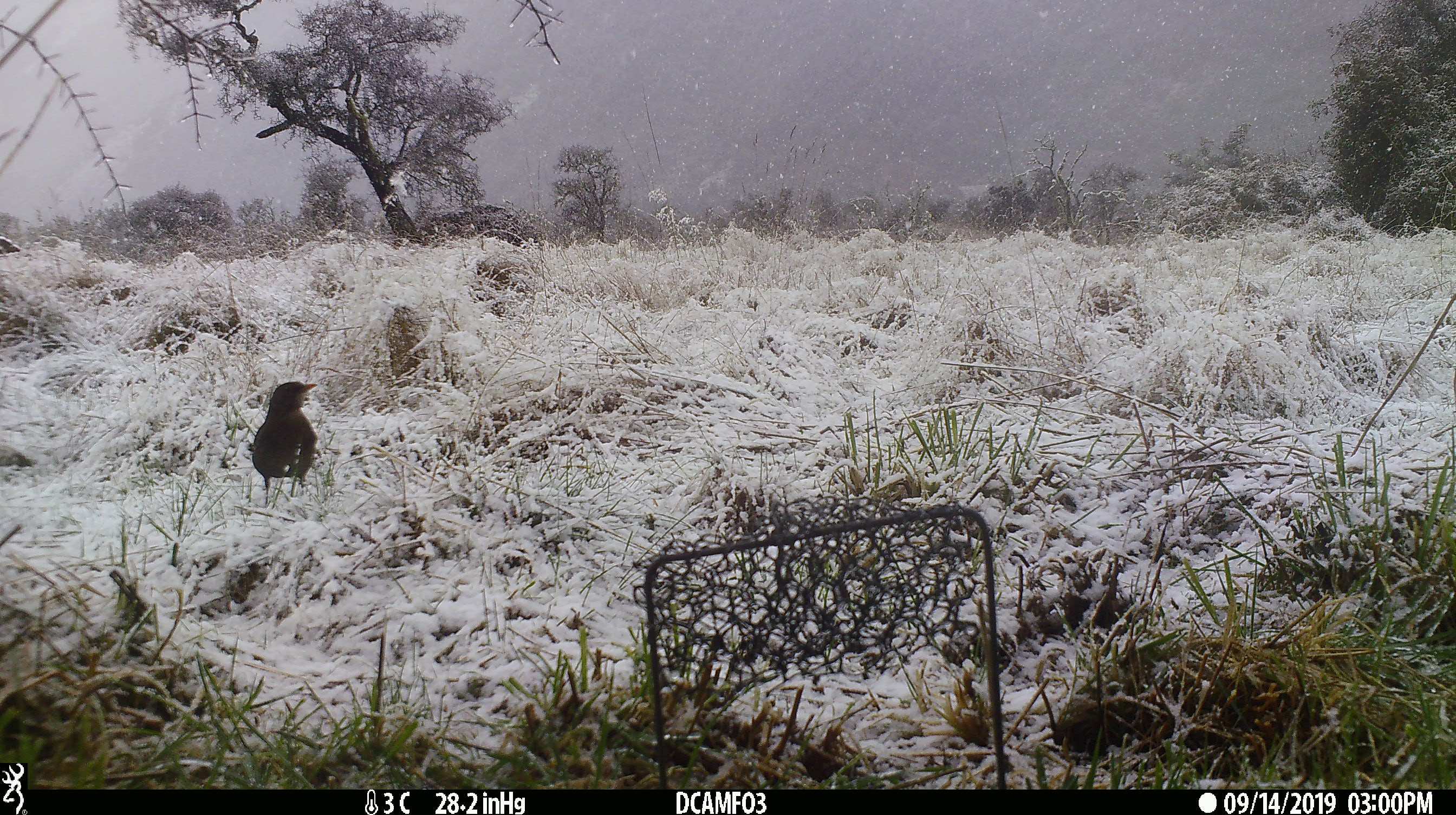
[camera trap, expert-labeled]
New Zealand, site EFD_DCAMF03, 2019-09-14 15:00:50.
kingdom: Animalia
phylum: Chordata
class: Aves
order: Passeriformes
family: Turdidae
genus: Turdus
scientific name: Turdus philomelos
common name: song thrush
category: thrush